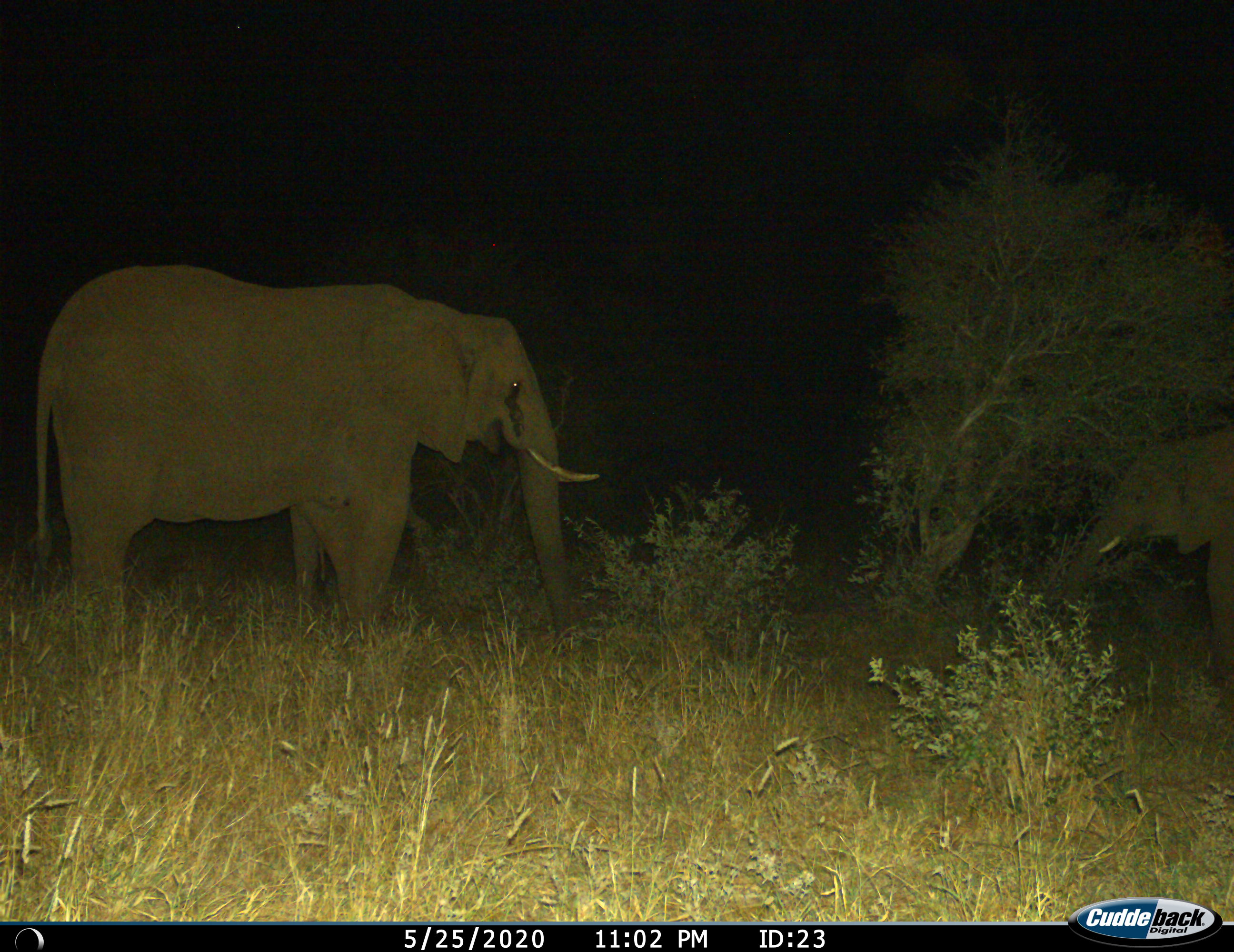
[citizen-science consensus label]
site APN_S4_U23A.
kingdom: Animalia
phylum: Chordata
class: Mammalia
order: Proboscidea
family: Elephantidae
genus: Loxodonta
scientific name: Loxodonta africana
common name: african bush elephant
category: elephant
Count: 2.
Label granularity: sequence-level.